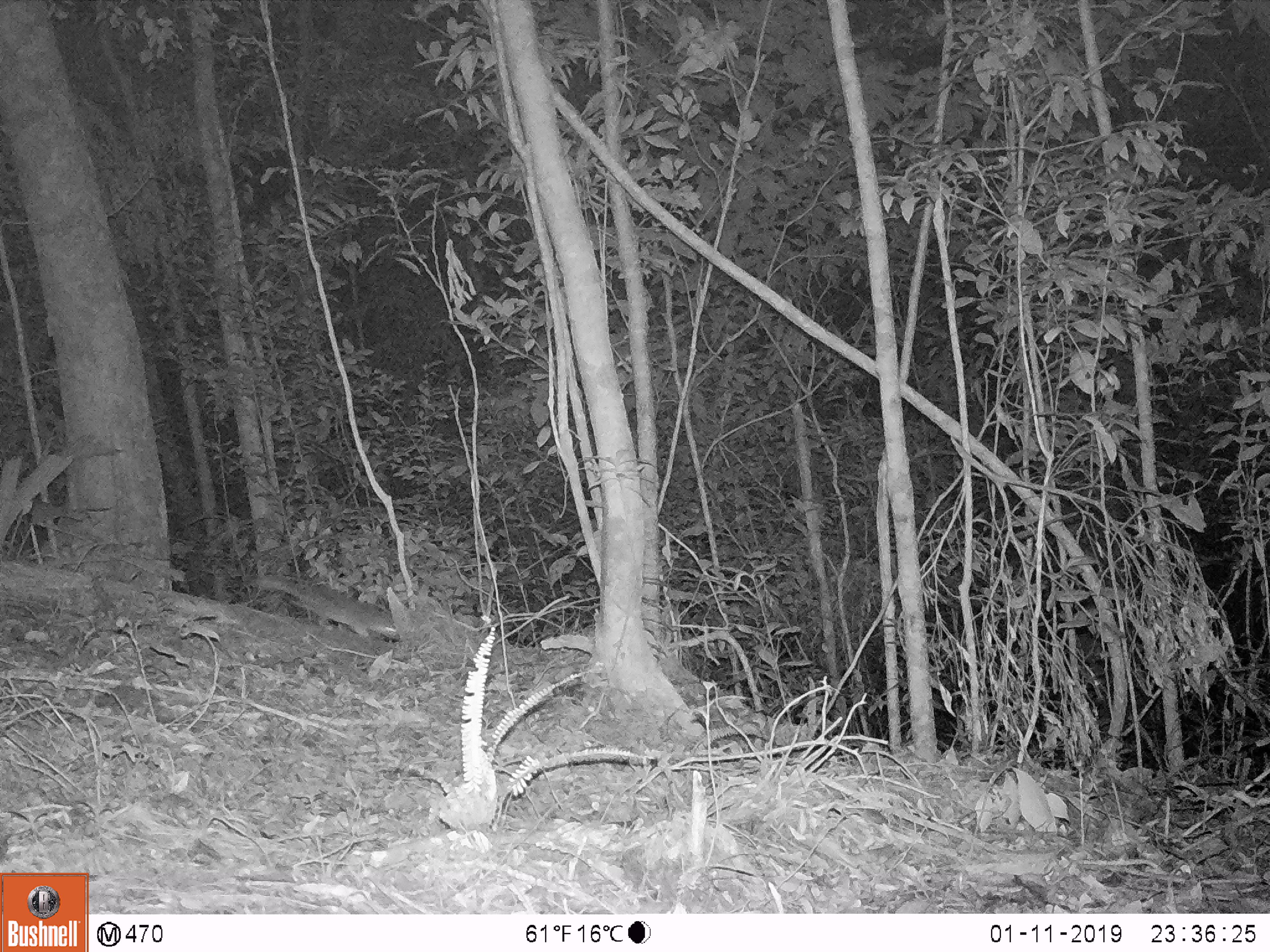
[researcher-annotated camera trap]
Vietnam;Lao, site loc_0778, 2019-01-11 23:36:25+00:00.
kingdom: Animalia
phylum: Chordata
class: Mammalia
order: Carnivora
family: Mustelidae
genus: Melogale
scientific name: Melogale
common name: ferret badger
Ferret badger (Melogale). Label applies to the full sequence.